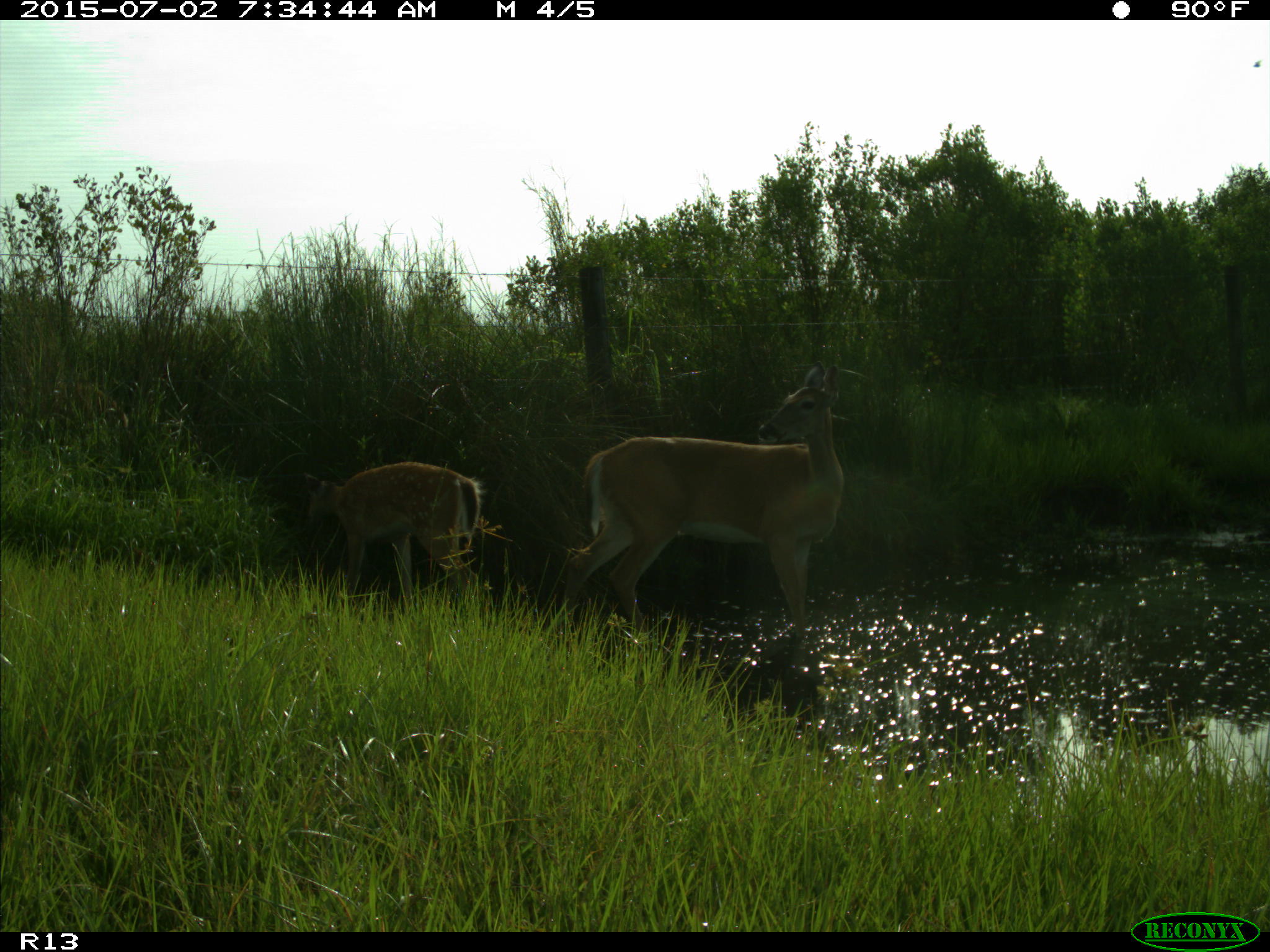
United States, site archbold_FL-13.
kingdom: Animalia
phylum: Chordata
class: Mammalia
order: Artiodactyla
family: Cervidae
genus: Odocoileus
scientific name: Odocoileus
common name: deer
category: unidentified deer